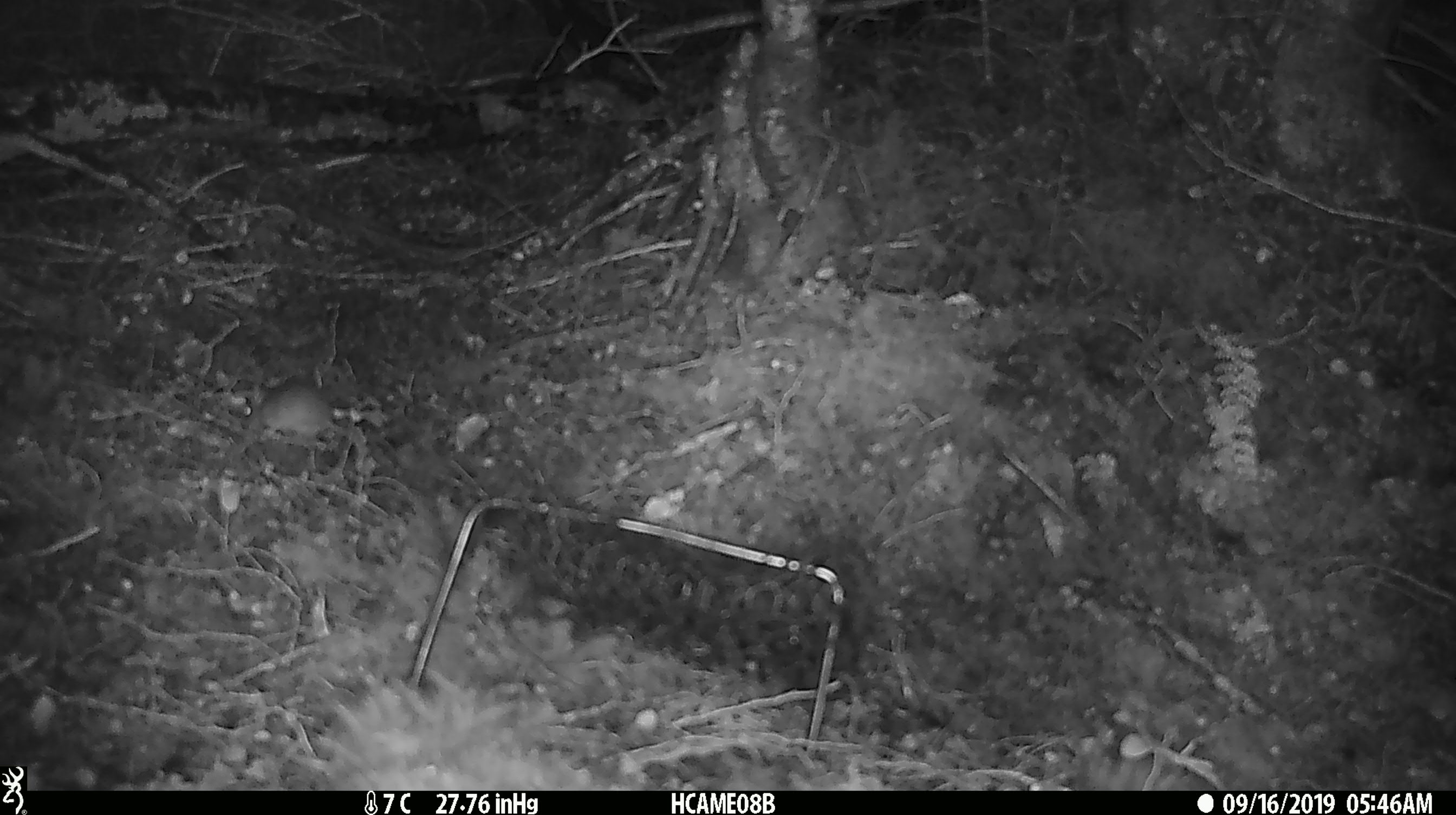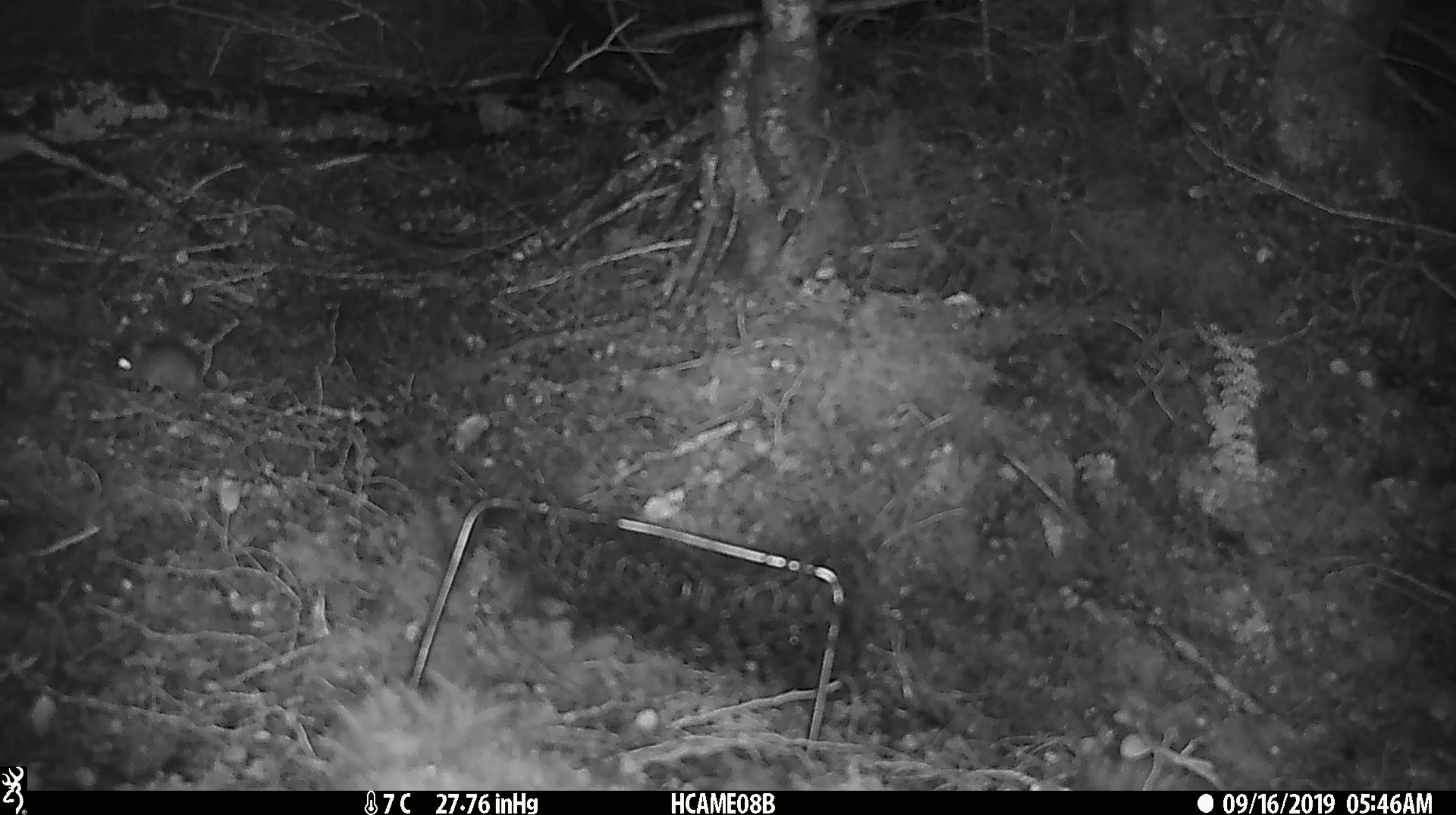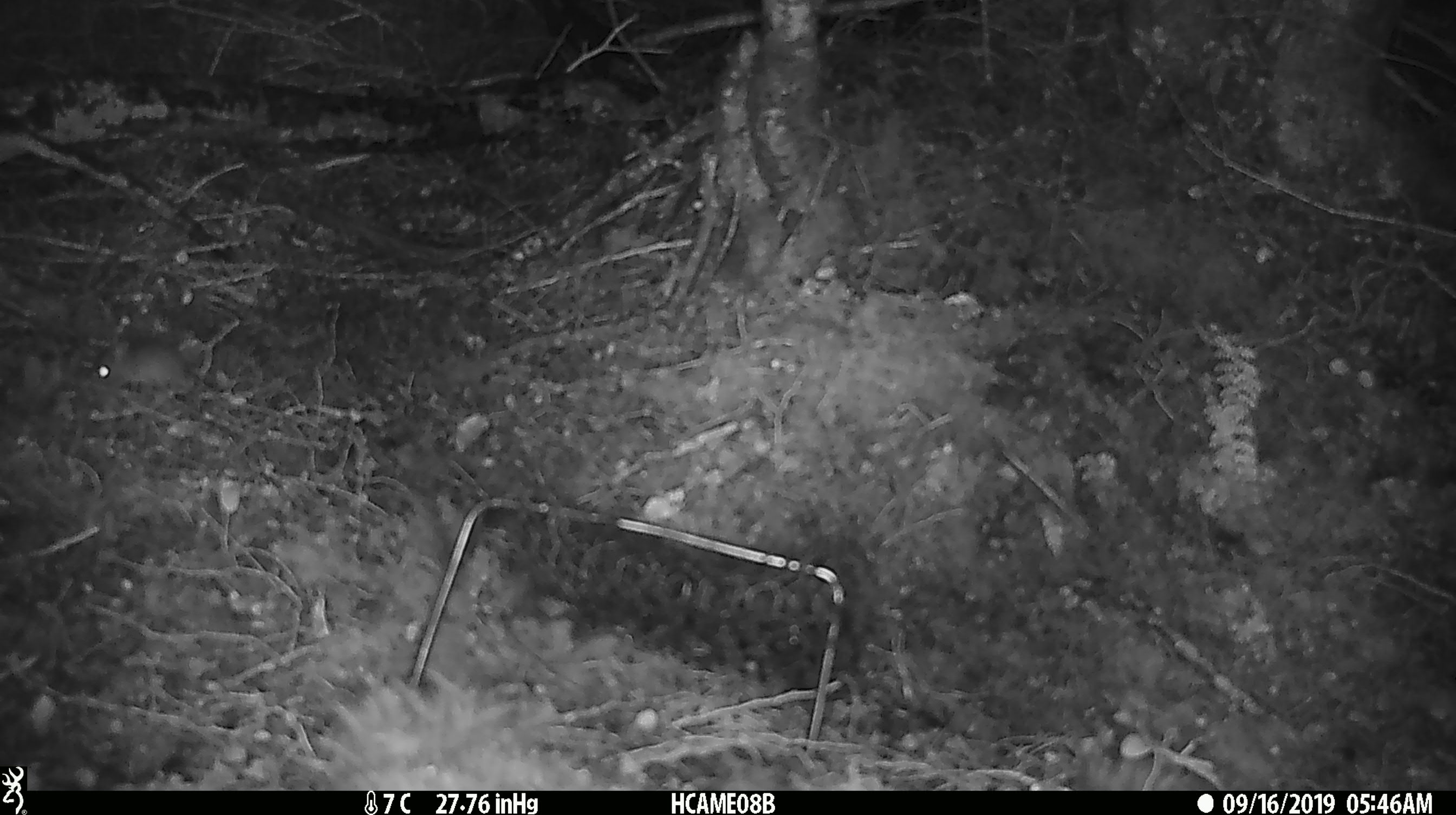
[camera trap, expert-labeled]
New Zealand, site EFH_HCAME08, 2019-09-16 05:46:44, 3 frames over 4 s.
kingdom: Animalia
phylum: Chordata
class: Mammalia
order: Rodentia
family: Muridae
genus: Mus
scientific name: Mus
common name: mouse